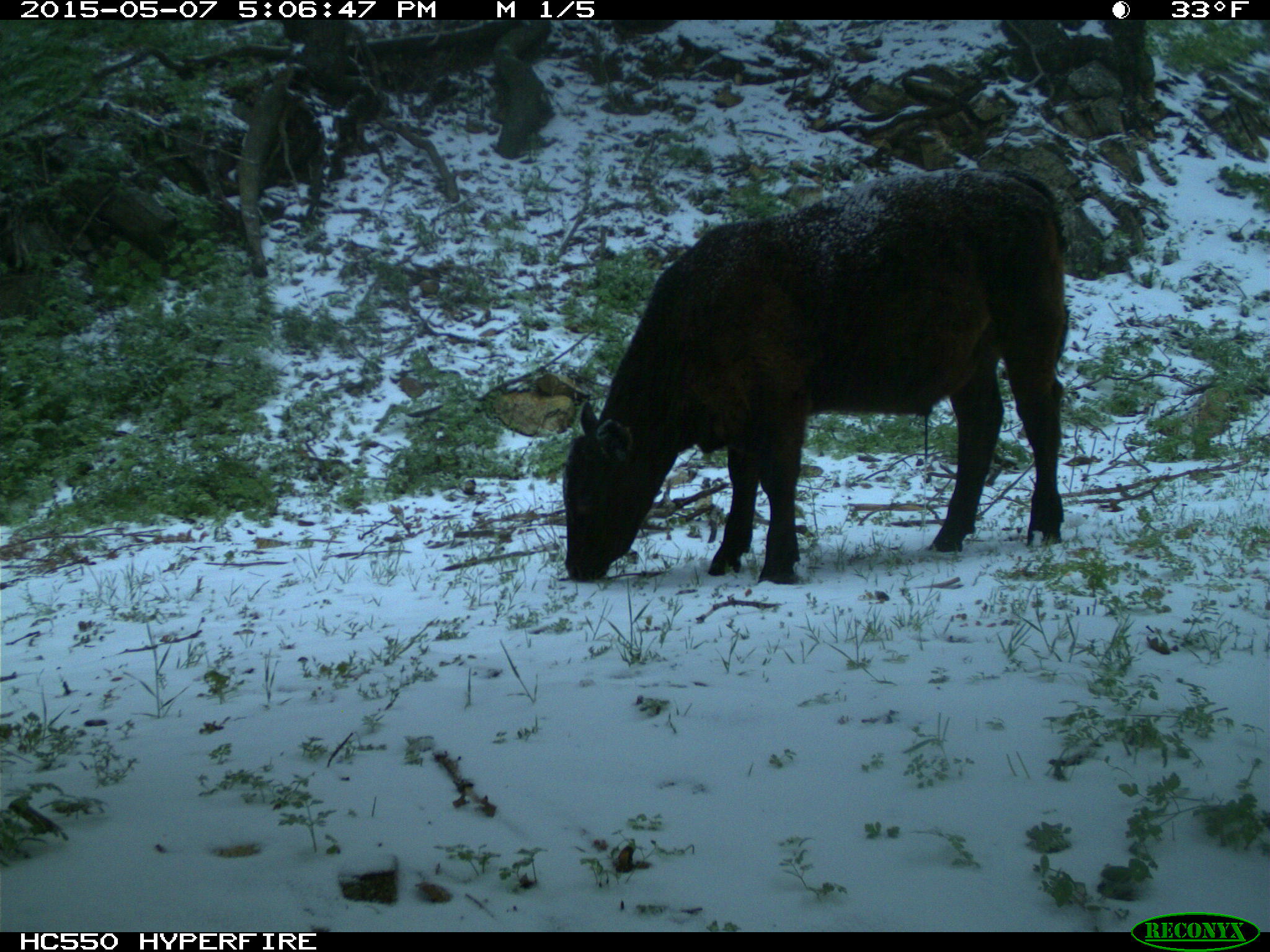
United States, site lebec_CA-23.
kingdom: Animalia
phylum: Chordata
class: Mammalia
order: Artiodactyla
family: Bovidae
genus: Bos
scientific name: Bos taurus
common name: domestic cow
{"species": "Bos taurus (domestic cow)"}